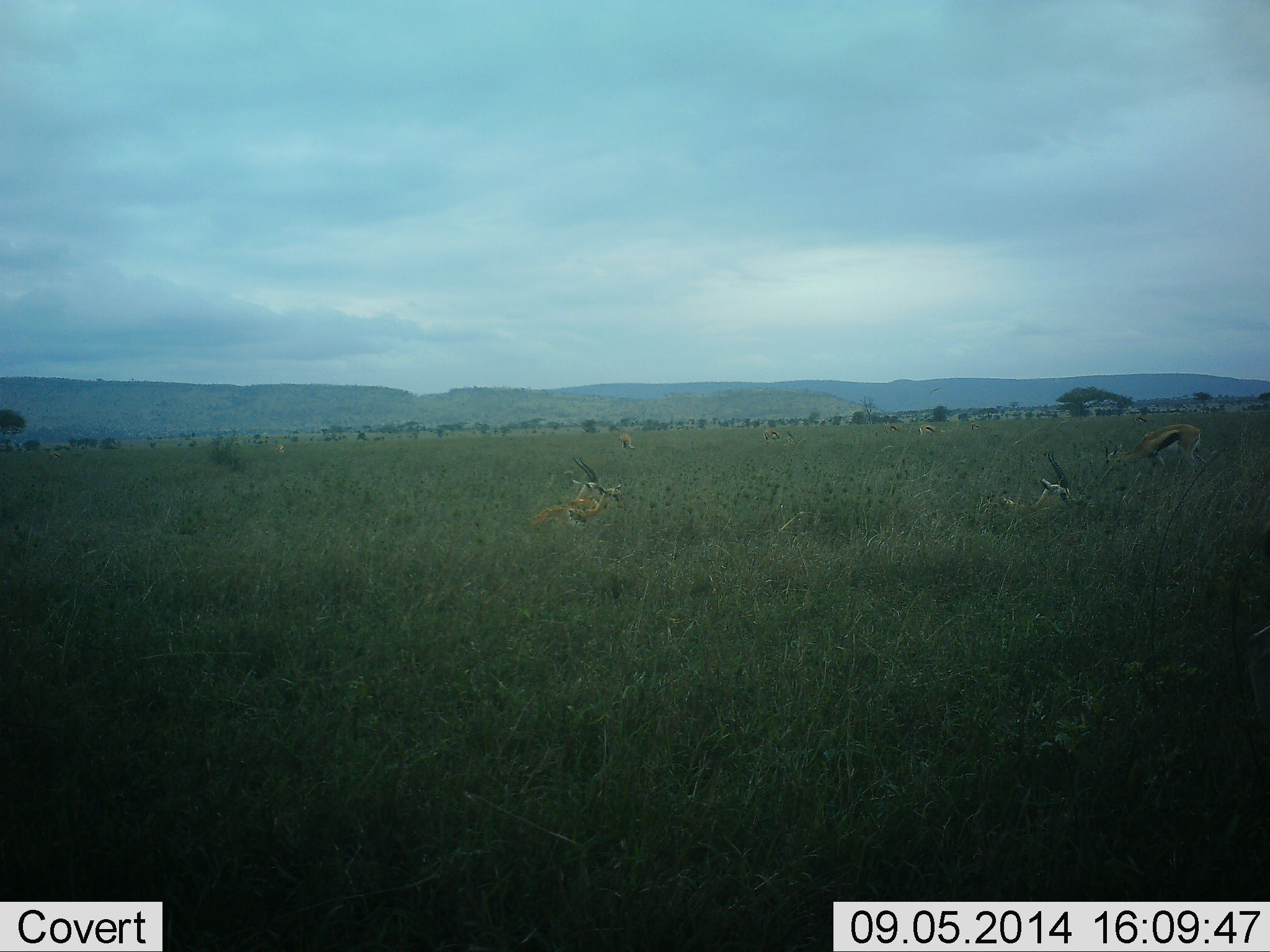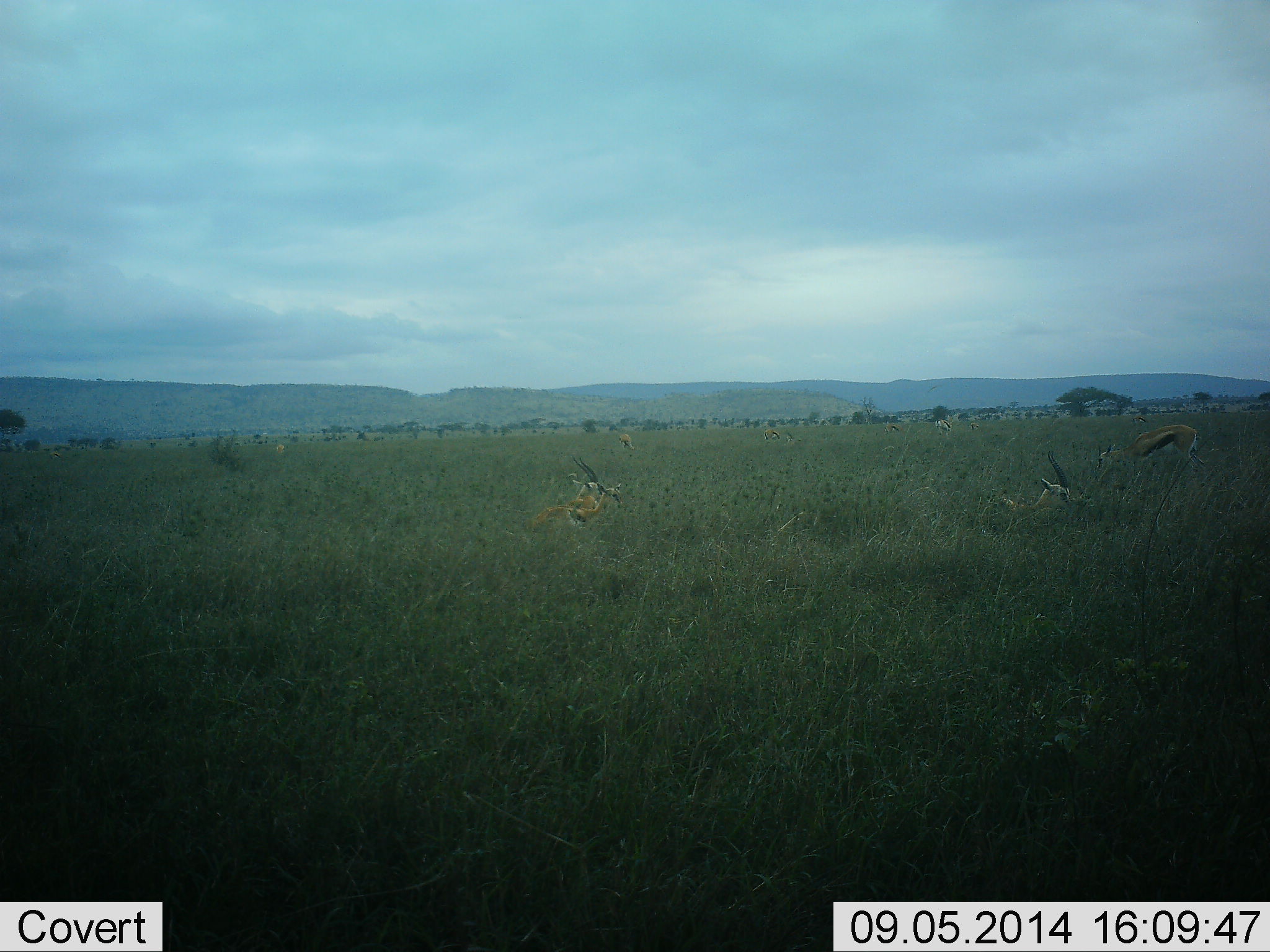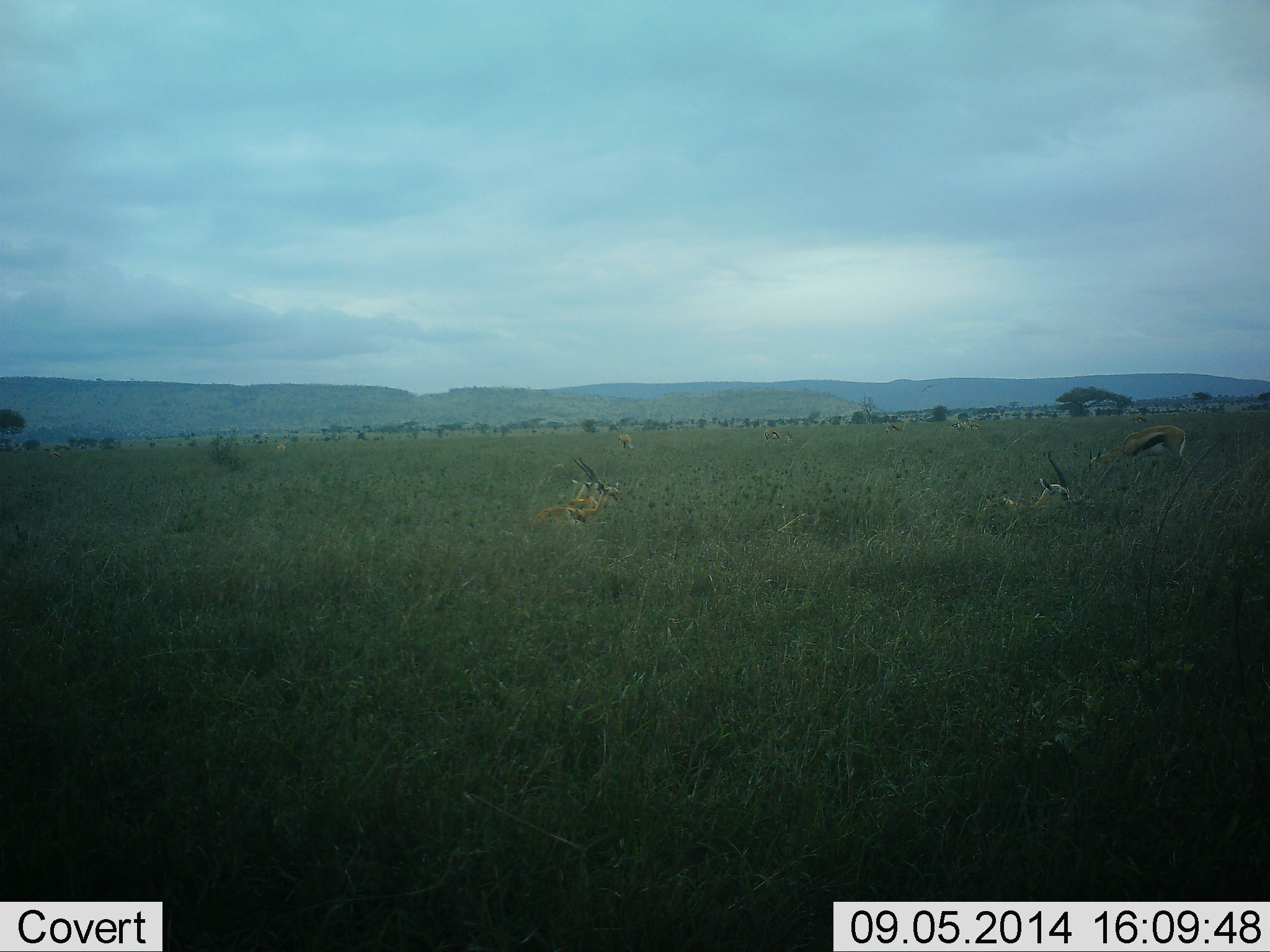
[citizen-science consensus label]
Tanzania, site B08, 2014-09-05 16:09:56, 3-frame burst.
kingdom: Animalia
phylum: Chordata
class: Mammalia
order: Artiodactyla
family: Bovidae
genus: Eudorcas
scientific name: Eudorcas thomsonii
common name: thomson's gazelle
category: gazellethomsons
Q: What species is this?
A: Gazellethomsons (thomson's gazelle) (Eudorcas thomsonii).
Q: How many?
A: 5.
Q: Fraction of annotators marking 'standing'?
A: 20%.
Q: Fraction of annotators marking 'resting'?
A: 80%.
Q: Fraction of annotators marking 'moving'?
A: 30%.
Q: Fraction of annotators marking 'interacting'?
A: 0%.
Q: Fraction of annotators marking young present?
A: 0%.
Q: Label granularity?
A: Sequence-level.